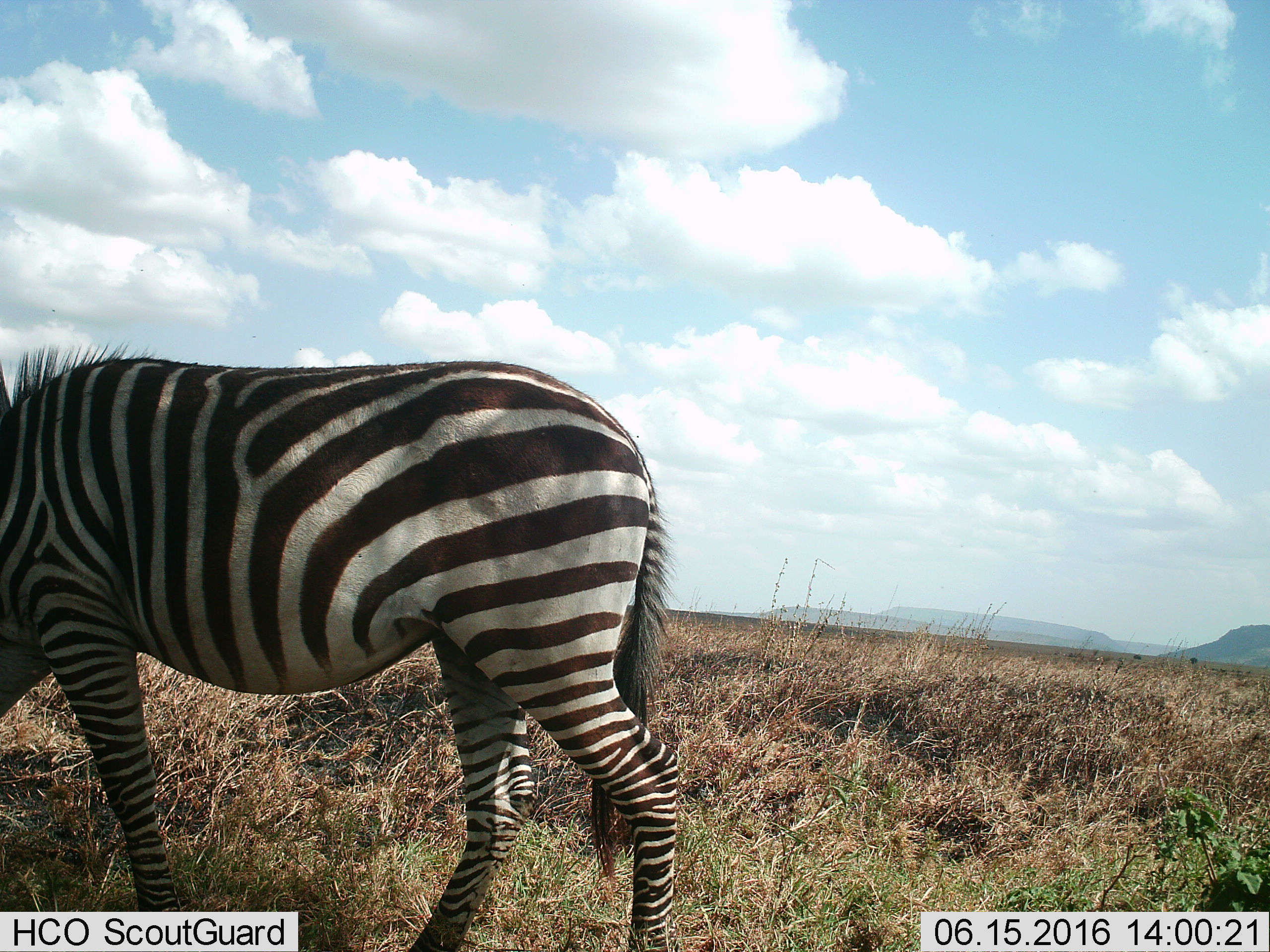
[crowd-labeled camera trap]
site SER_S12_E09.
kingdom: Animalia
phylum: Chordata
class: Mammalia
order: Perissodactyla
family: Equidae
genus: Equus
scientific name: Equus quagga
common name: plains zebra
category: zebraplains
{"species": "zebraplains (plains zebra) (Equus quagga)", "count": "1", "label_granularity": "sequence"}